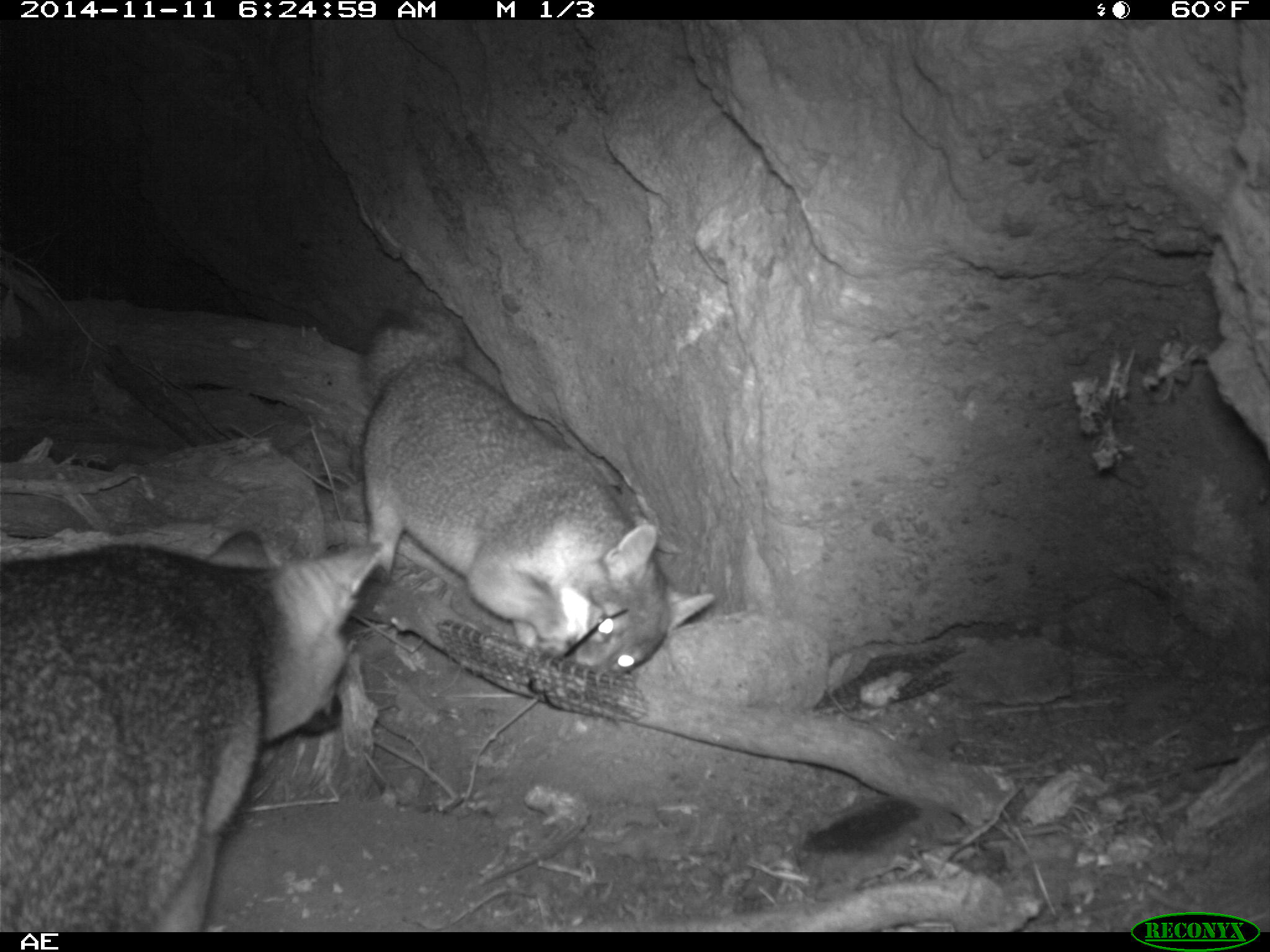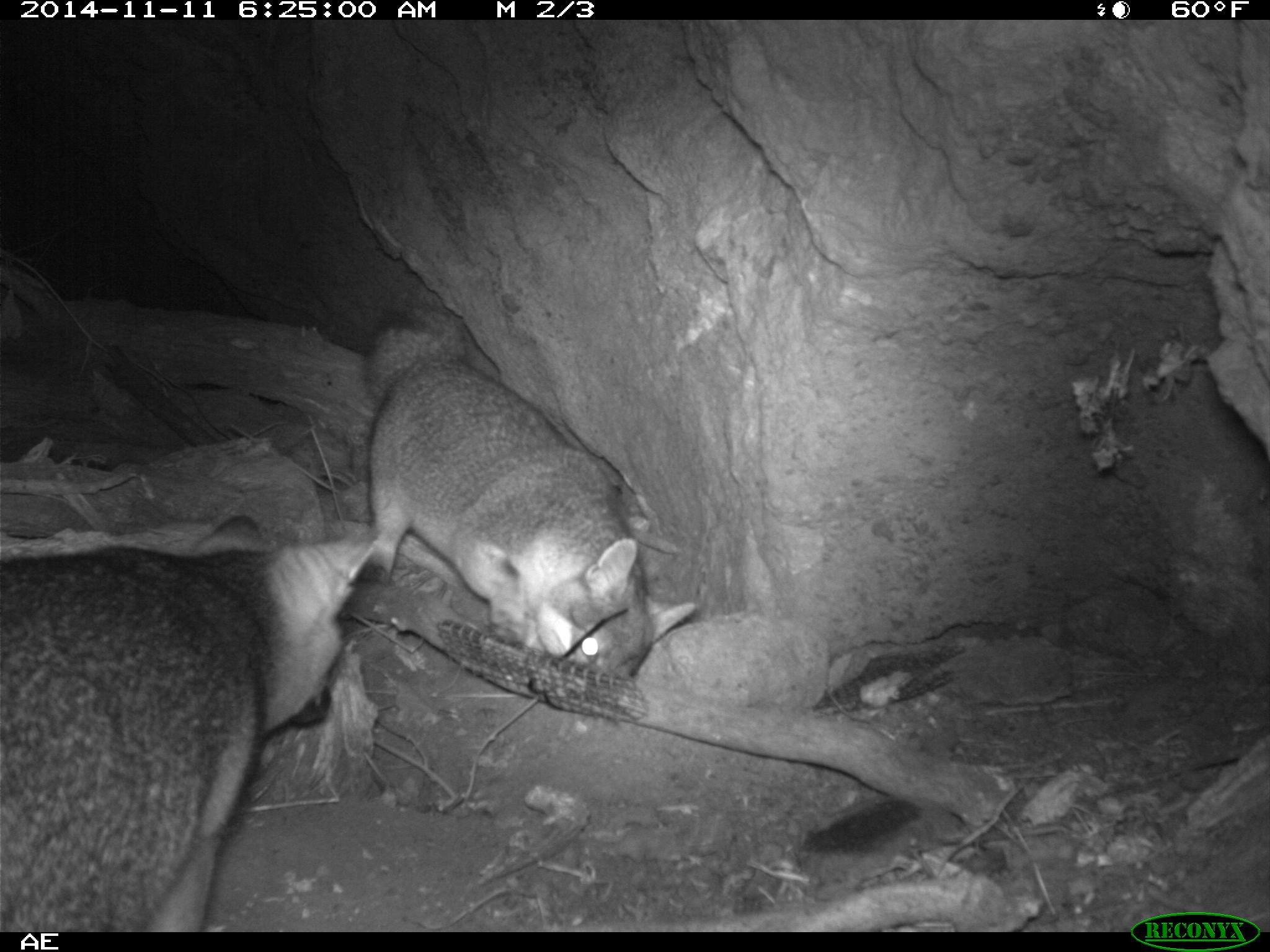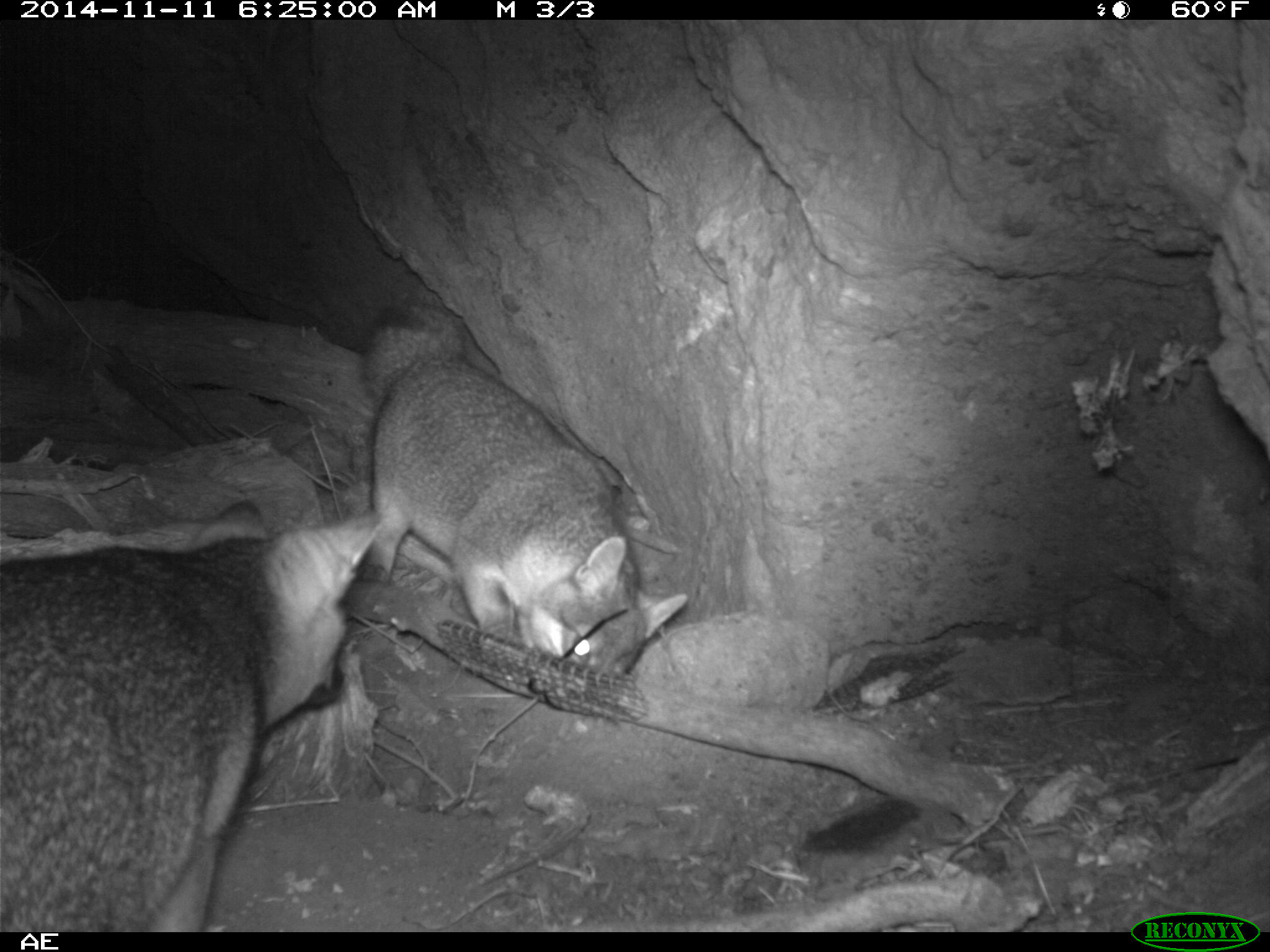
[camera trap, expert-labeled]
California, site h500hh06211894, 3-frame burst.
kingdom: Animalia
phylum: Chordata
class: Mammalia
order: Carnivora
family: Canidae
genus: Urocyon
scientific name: Urocyon littoralis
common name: island fox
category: fox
Fox (island fox) (Urocyon littoralis).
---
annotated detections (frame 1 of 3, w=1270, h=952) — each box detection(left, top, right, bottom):
fox: detection(0, 529, 384, 930); detection(357, 311, 719, 675)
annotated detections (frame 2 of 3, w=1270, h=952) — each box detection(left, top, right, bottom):
fox: detection(0, 511, 385, 932); detection(364, 301, 696, 682)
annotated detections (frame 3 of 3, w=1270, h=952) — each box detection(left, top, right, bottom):
fox: detection(0, 496, 386, 931); detection(359, 296, 690, 676)